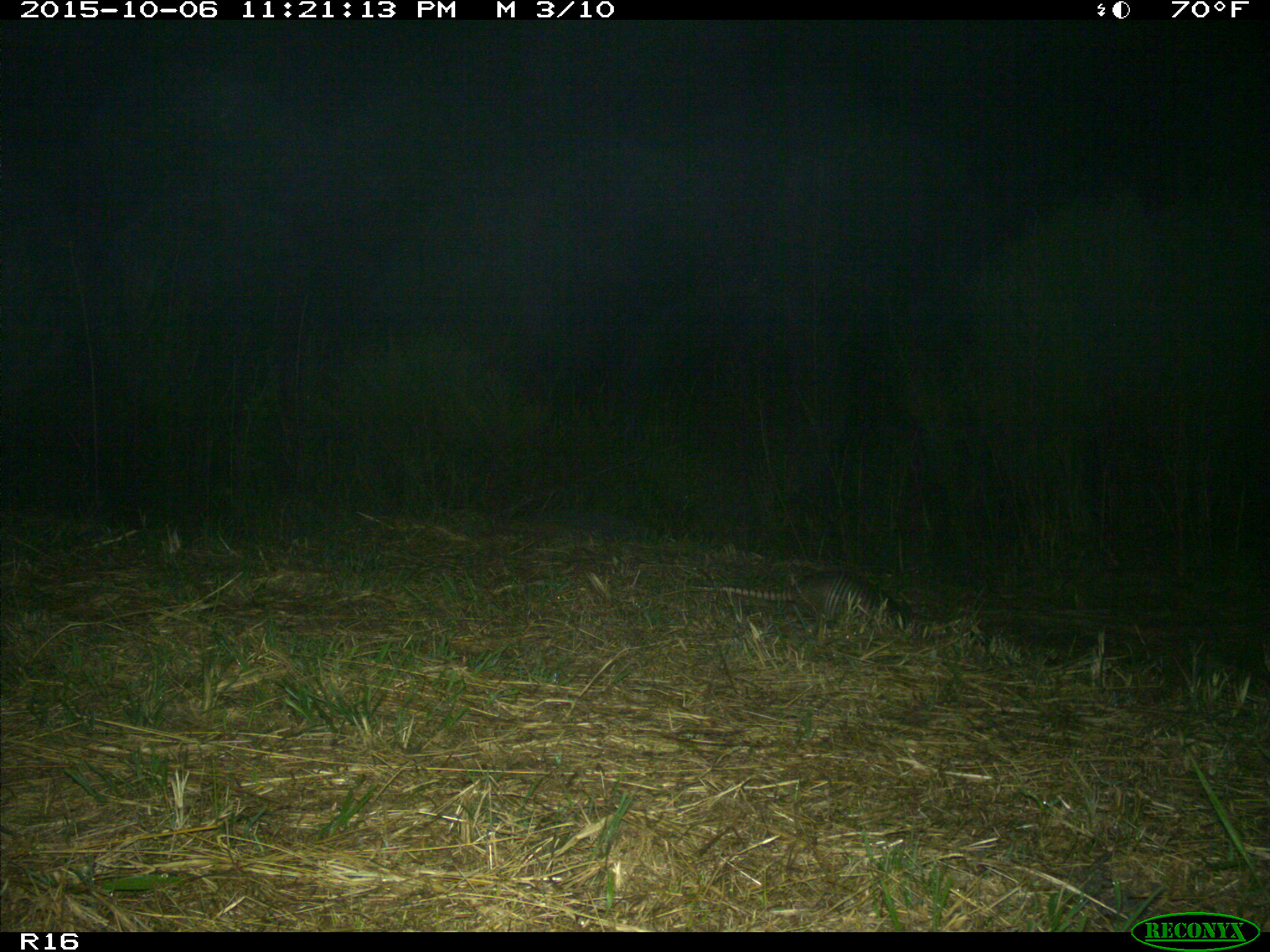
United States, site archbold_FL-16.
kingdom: Animalia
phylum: Chordata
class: Mammalia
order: Cingulata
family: Dasypodidae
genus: Dasypus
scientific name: Dasypus novemcinctus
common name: nine-banded armadillo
Dasypus novemcinctus (nine-banded armadillo).